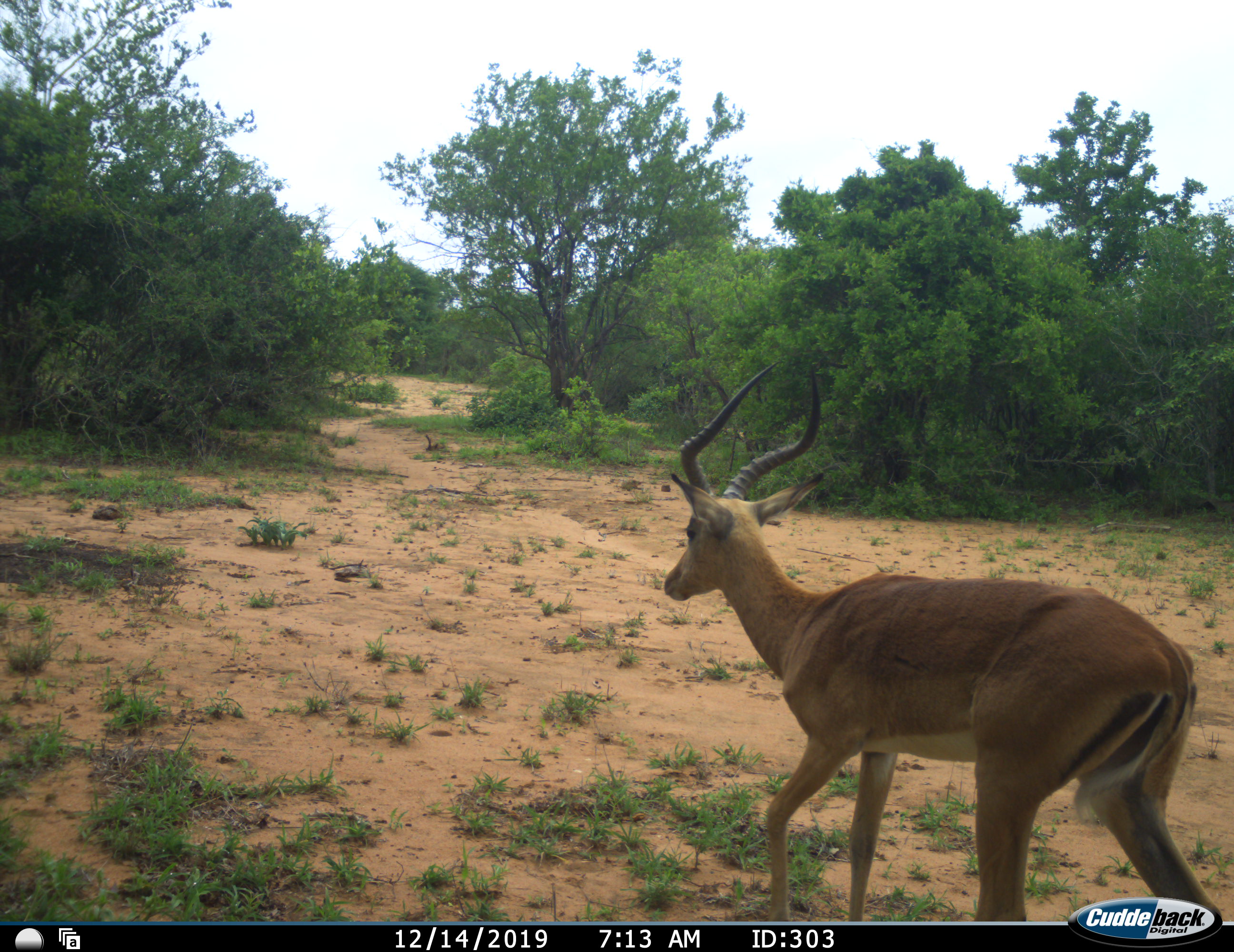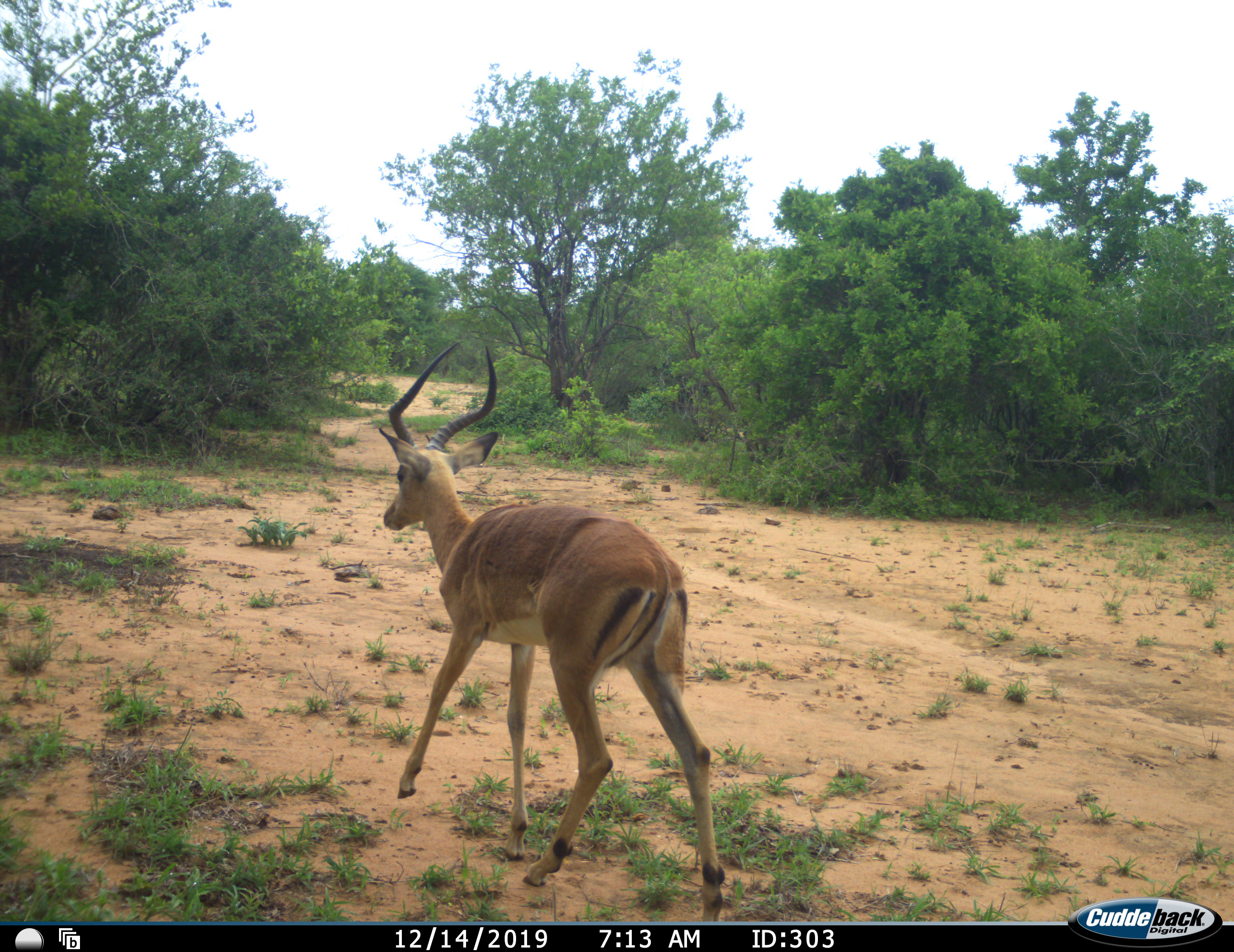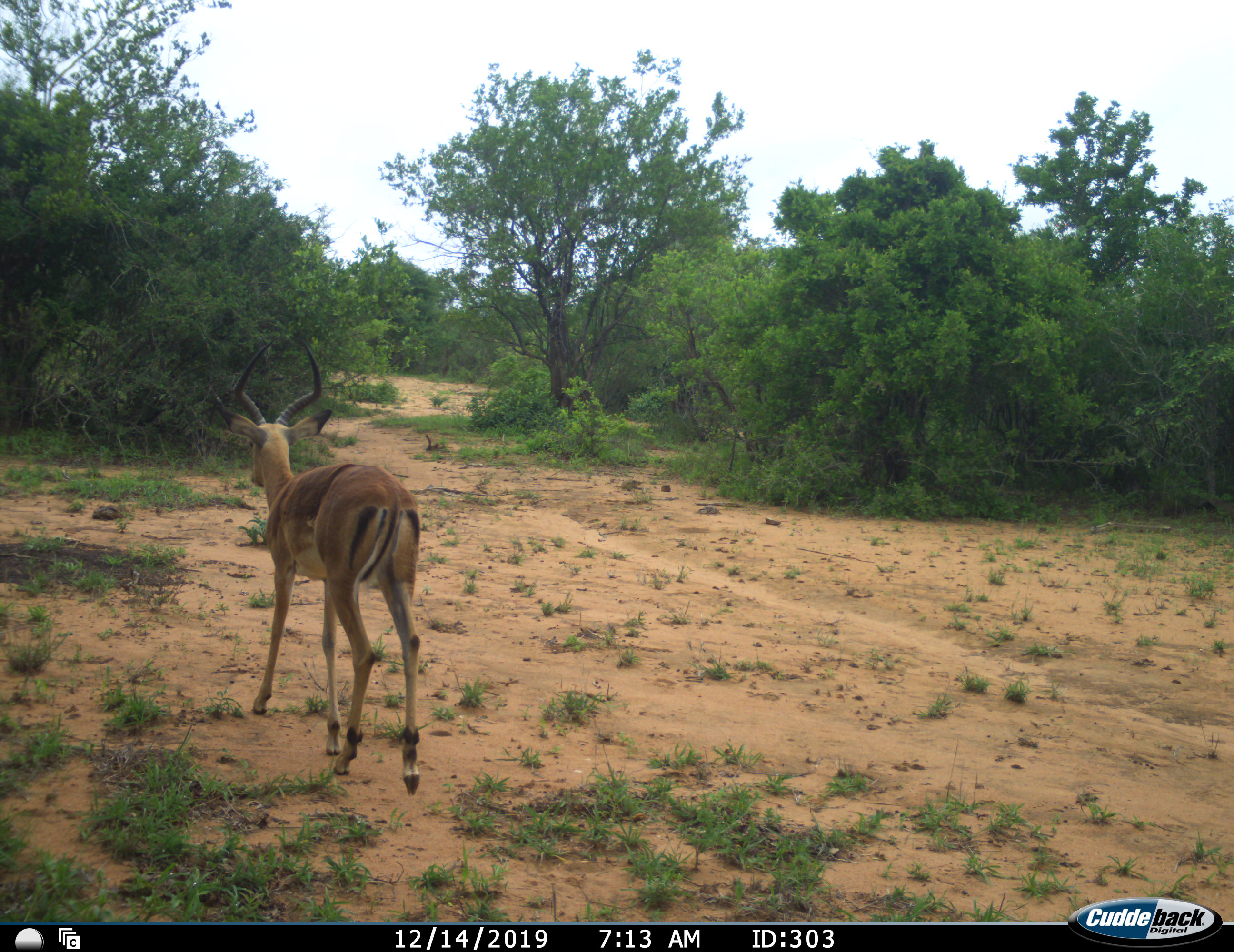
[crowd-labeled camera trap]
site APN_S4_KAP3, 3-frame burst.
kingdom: Animalia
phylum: Chordata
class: Mammalia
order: Artiodactyla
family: Bovidae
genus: Aepyceros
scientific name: Aepyceros melampus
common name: impala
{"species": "impala (Aepyceros melampus)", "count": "1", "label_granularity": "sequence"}